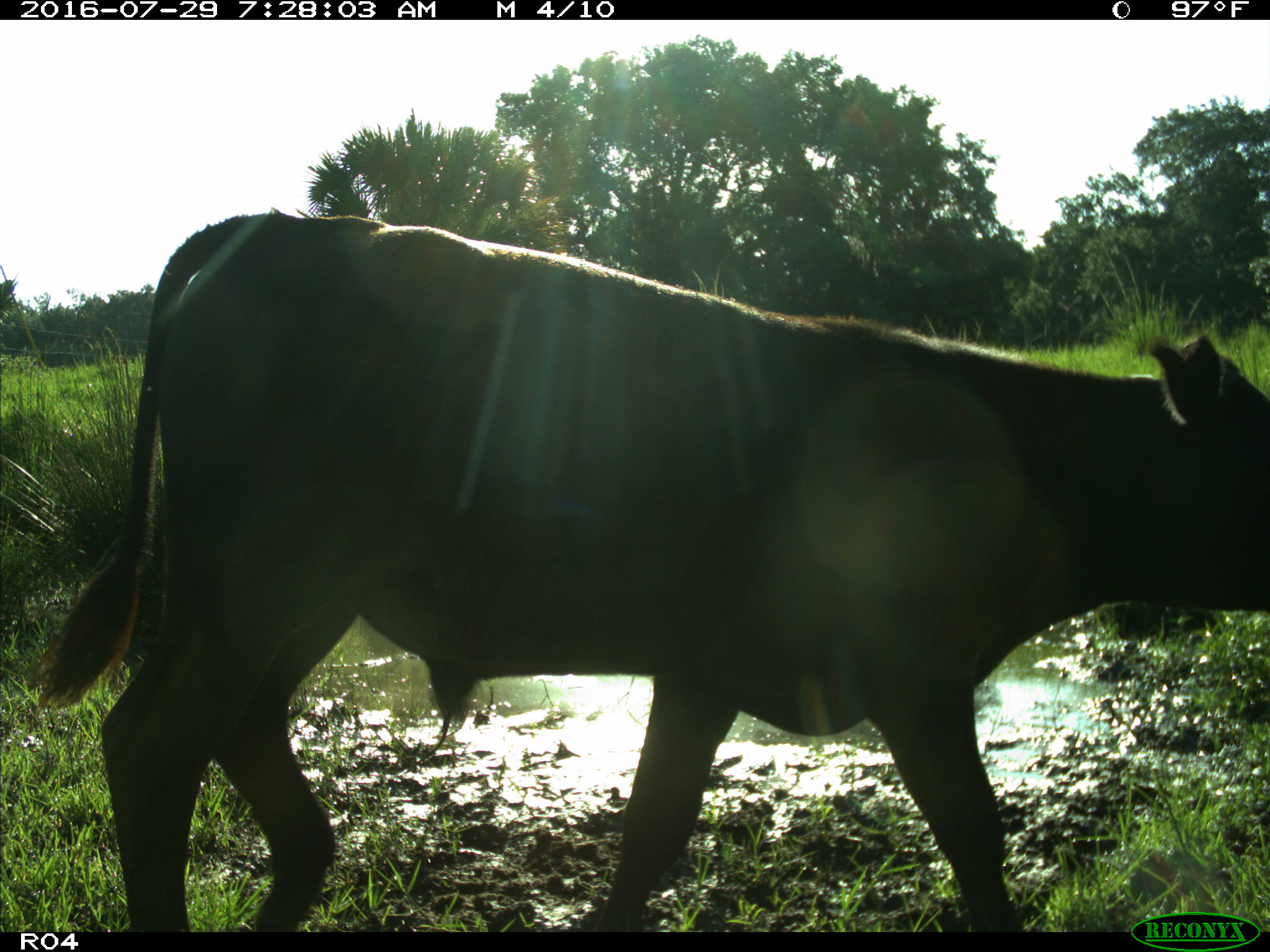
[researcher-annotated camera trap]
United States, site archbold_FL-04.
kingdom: Animalia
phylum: Chordata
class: Mammalia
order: Artiodactyla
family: Bovidae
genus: Bos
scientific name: Bos taurus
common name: domestic cow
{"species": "Bos taurus (domestic cow)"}